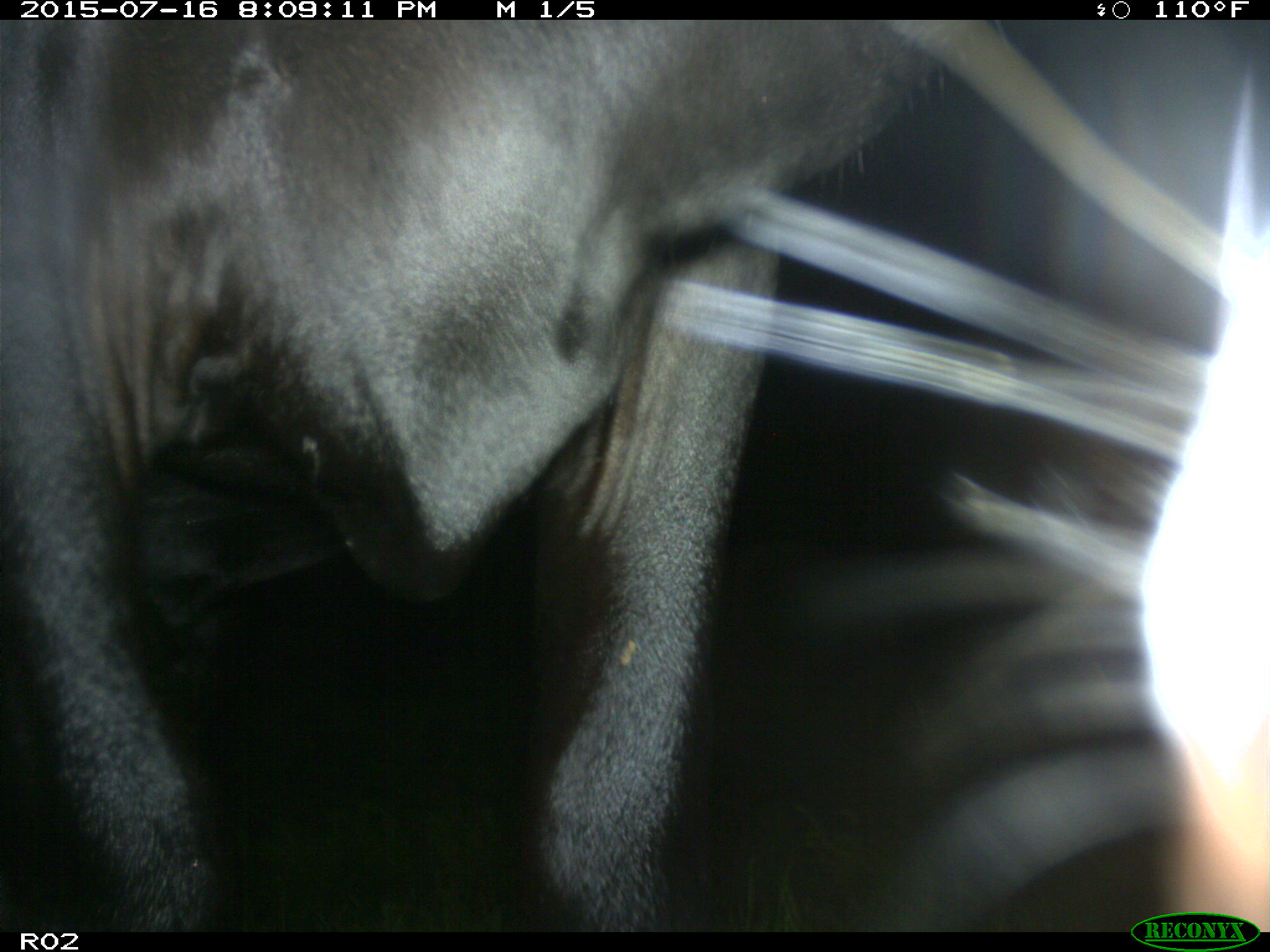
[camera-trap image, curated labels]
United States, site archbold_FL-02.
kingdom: Animalia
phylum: Chordata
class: Mammalia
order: Artiodactyla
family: Bovidae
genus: Bos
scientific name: Bos taurus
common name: domestic cow